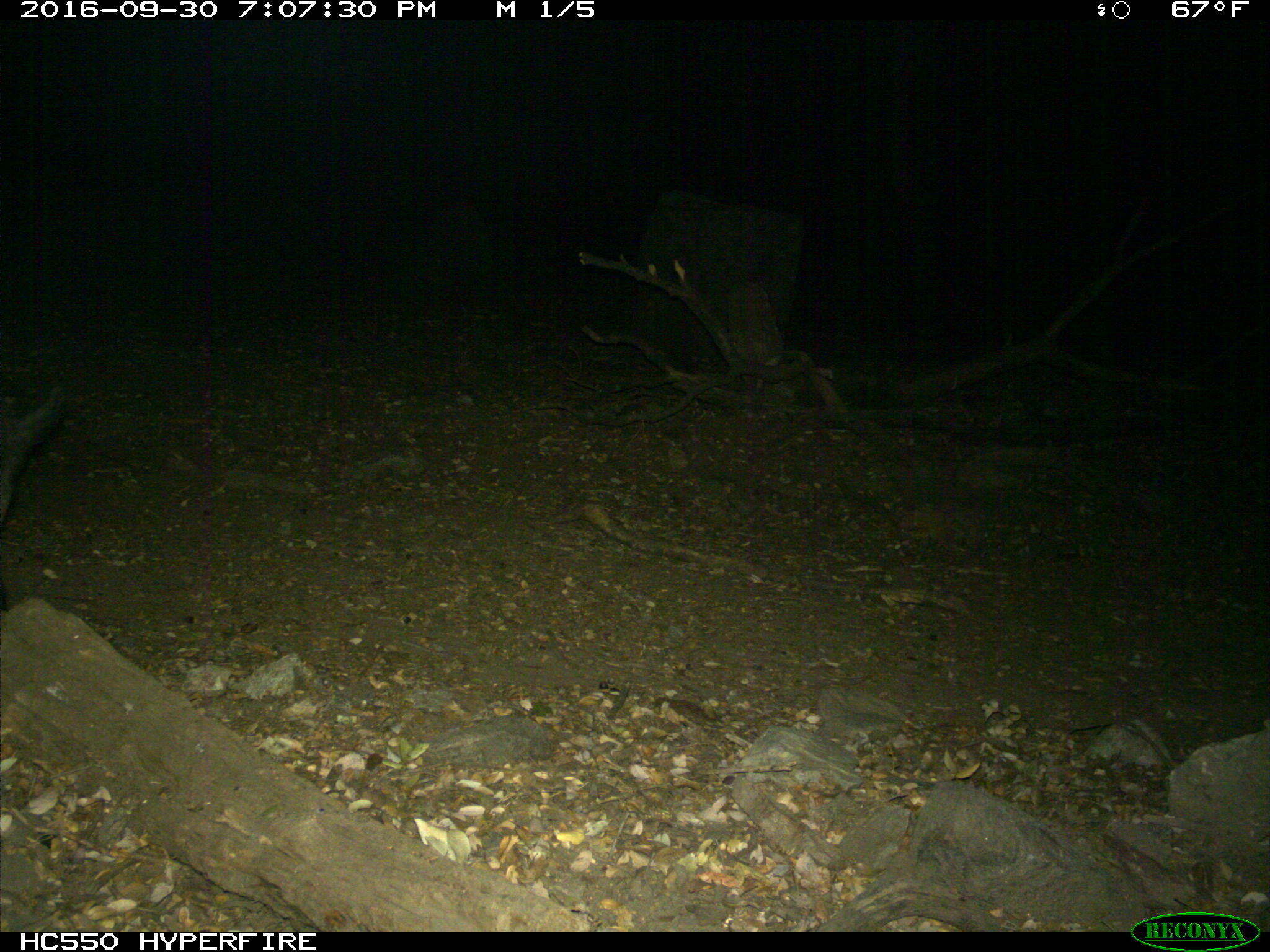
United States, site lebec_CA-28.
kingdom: Animalia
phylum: Chordata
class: Mammalia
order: Artiodactyla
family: Suidae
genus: Sus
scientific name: Sus scrofa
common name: wild boar